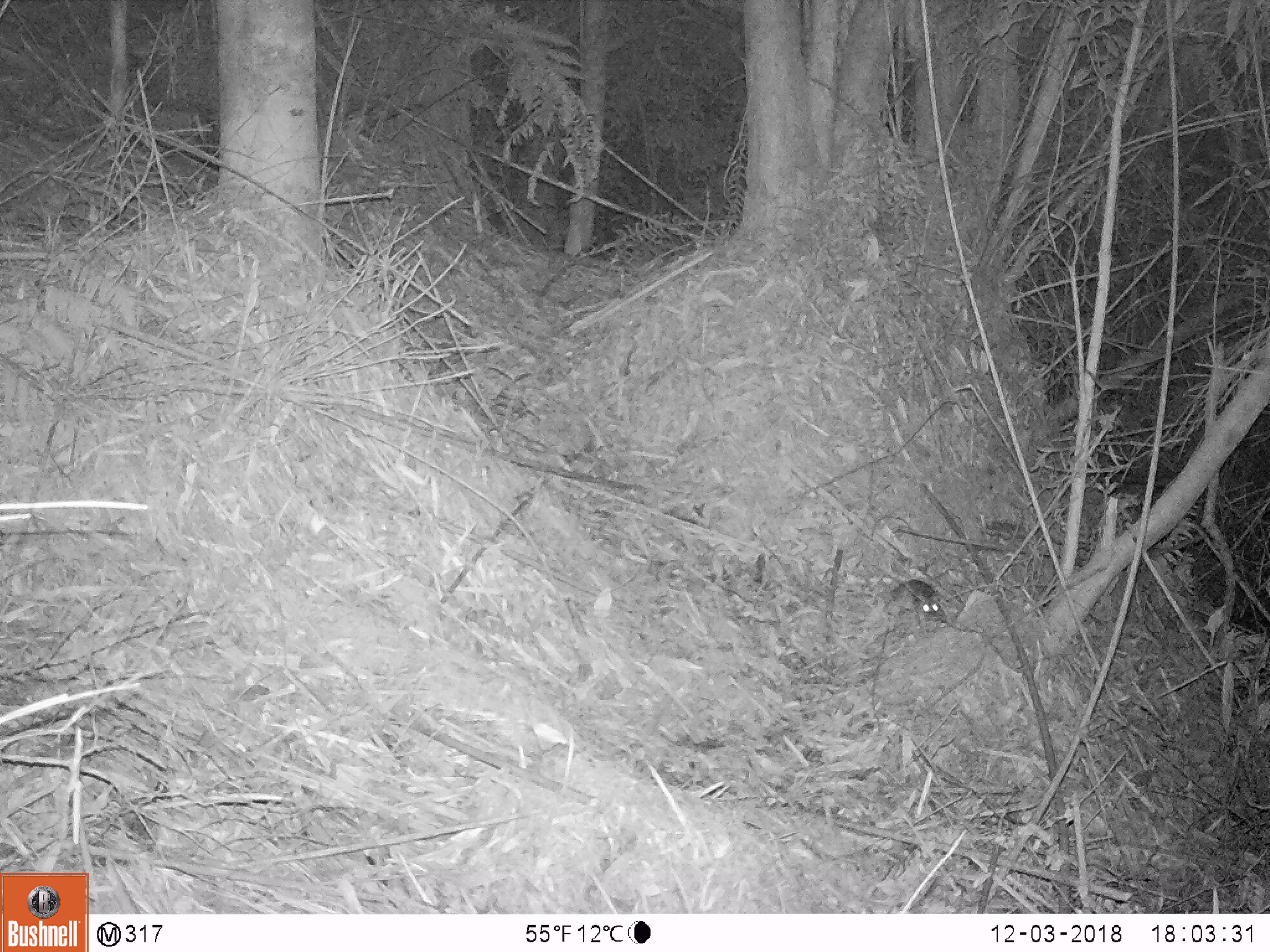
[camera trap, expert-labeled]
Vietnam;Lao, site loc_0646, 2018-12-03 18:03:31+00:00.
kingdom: Animalia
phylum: Chordata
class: Mammalia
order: Rodentia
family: Muridae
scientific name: Muridae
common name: old-world mice and rats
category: unidentified murid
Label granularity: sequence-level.